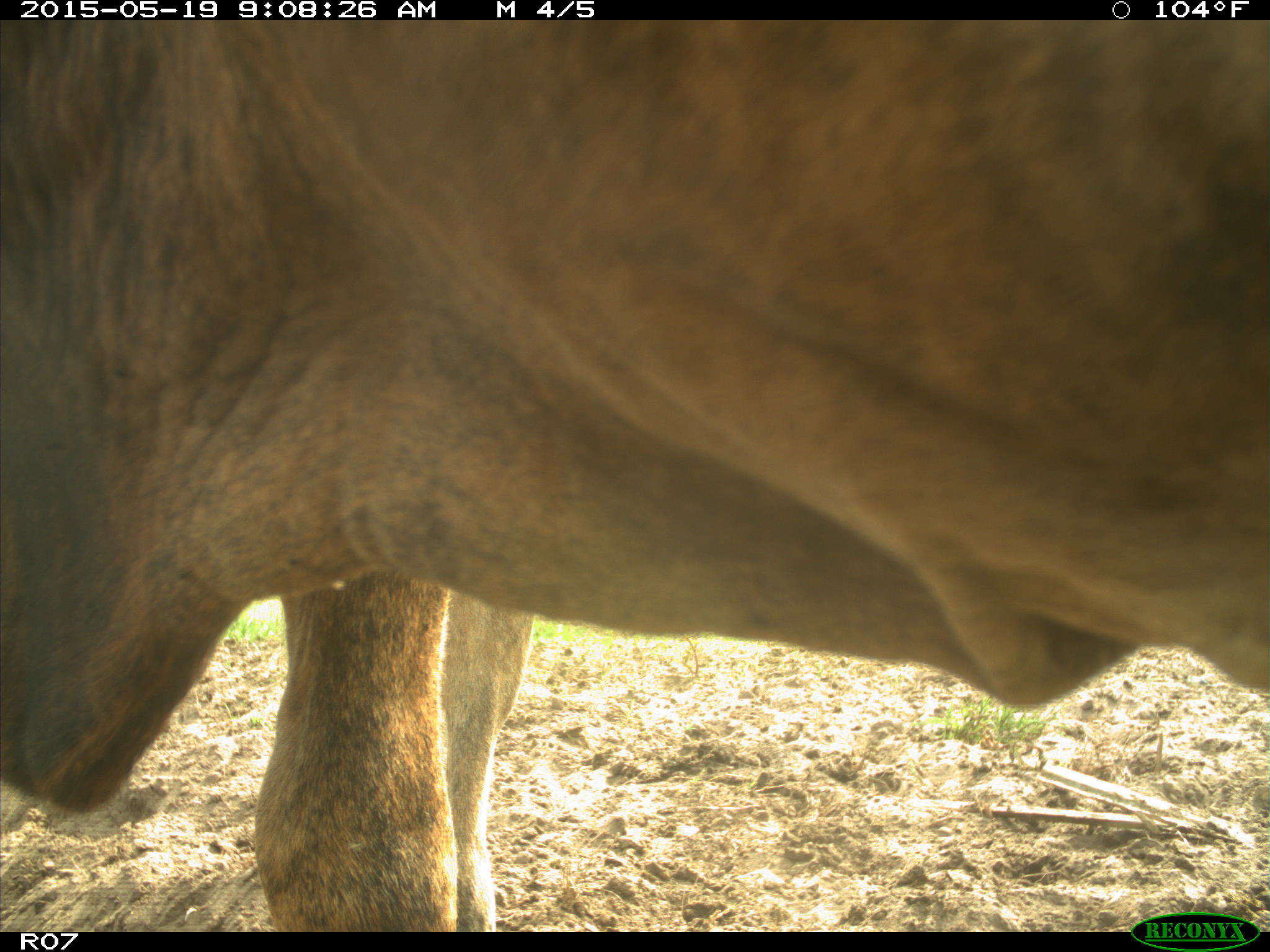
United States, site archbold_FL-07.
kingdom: Animalia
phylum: Chordata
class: Mammalia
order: Artiodactyla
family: Bovidae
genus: Bos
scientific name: Bos taurus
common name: domestic cow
Bos taurus (domestic cow).